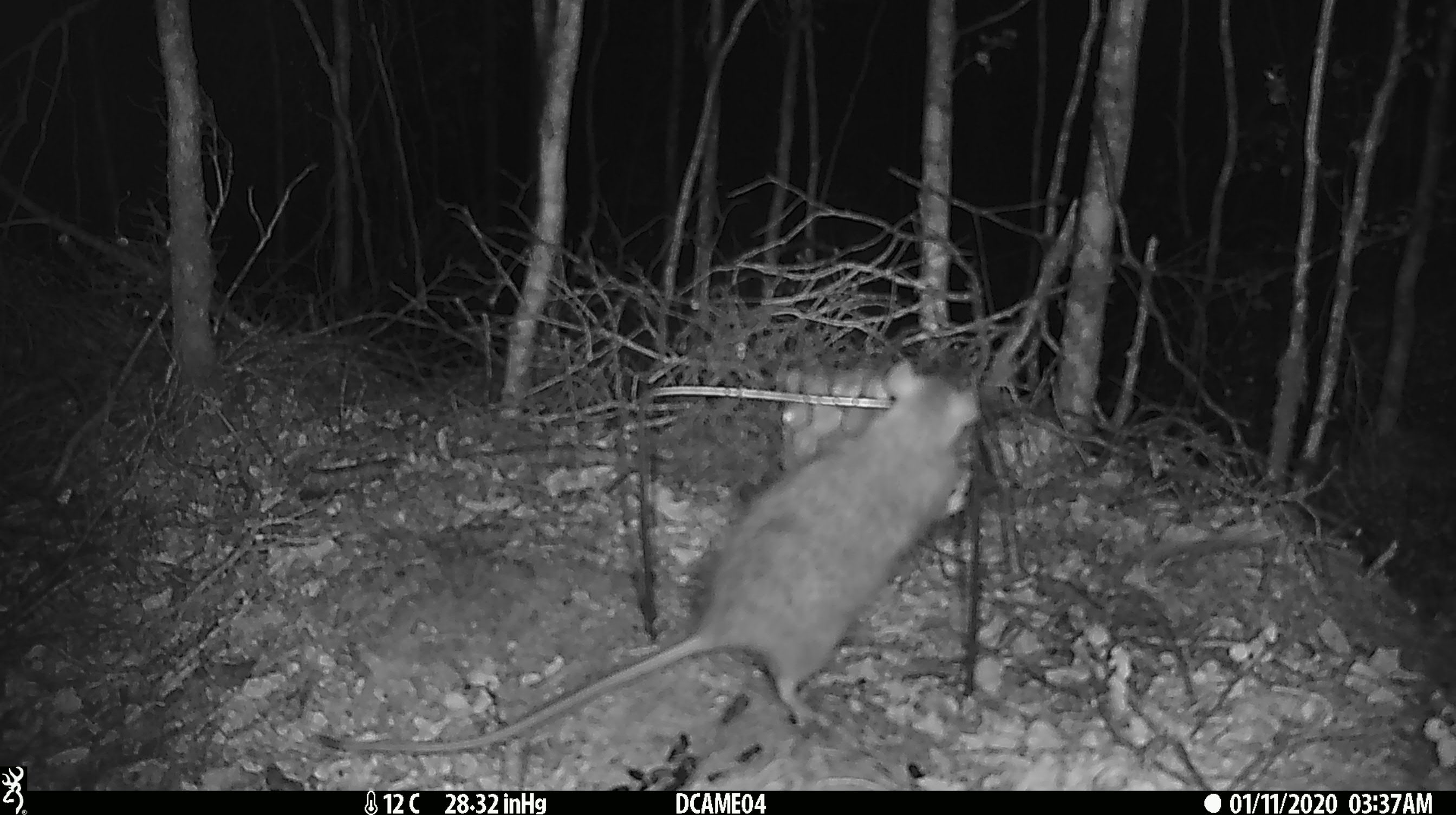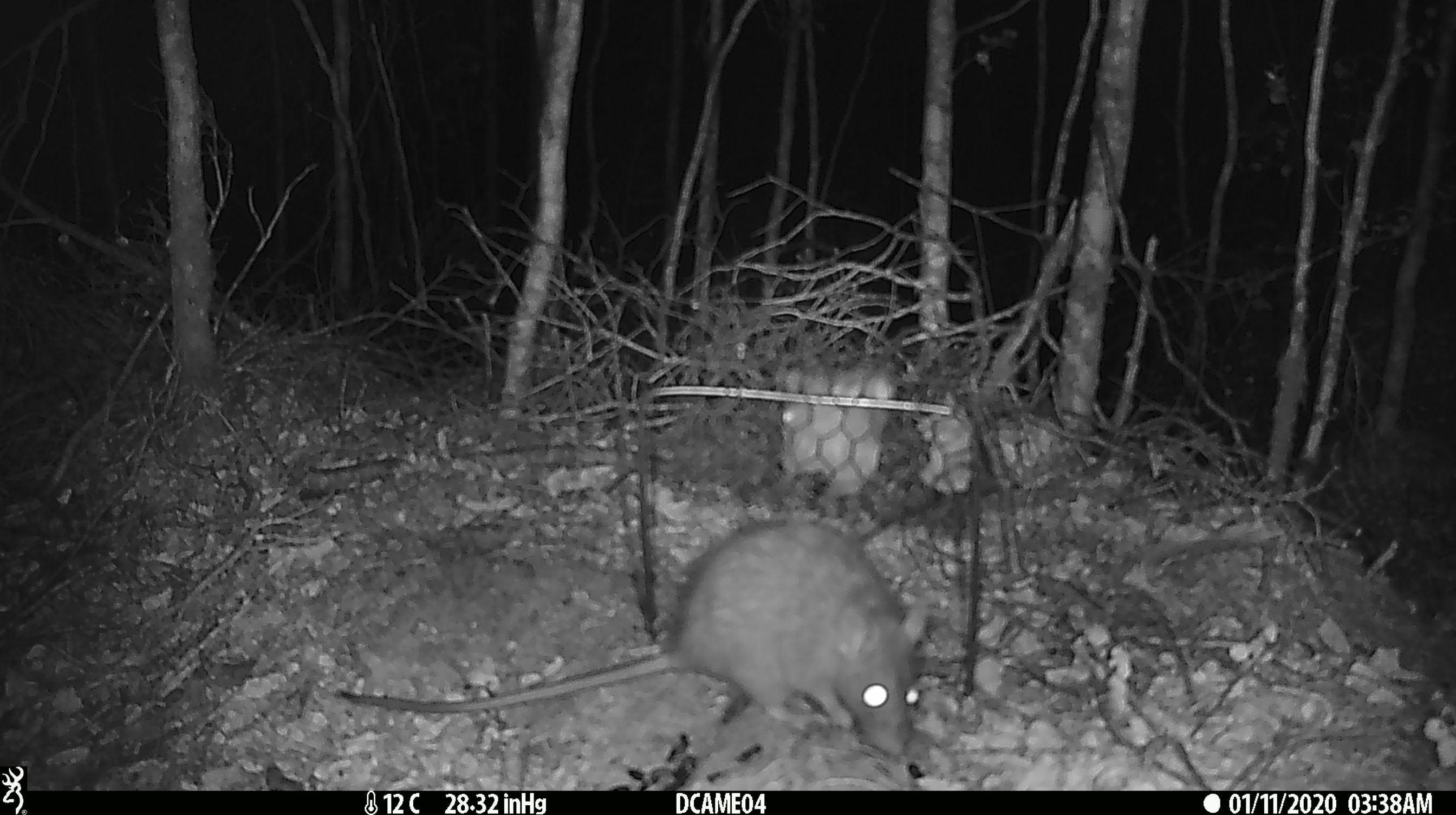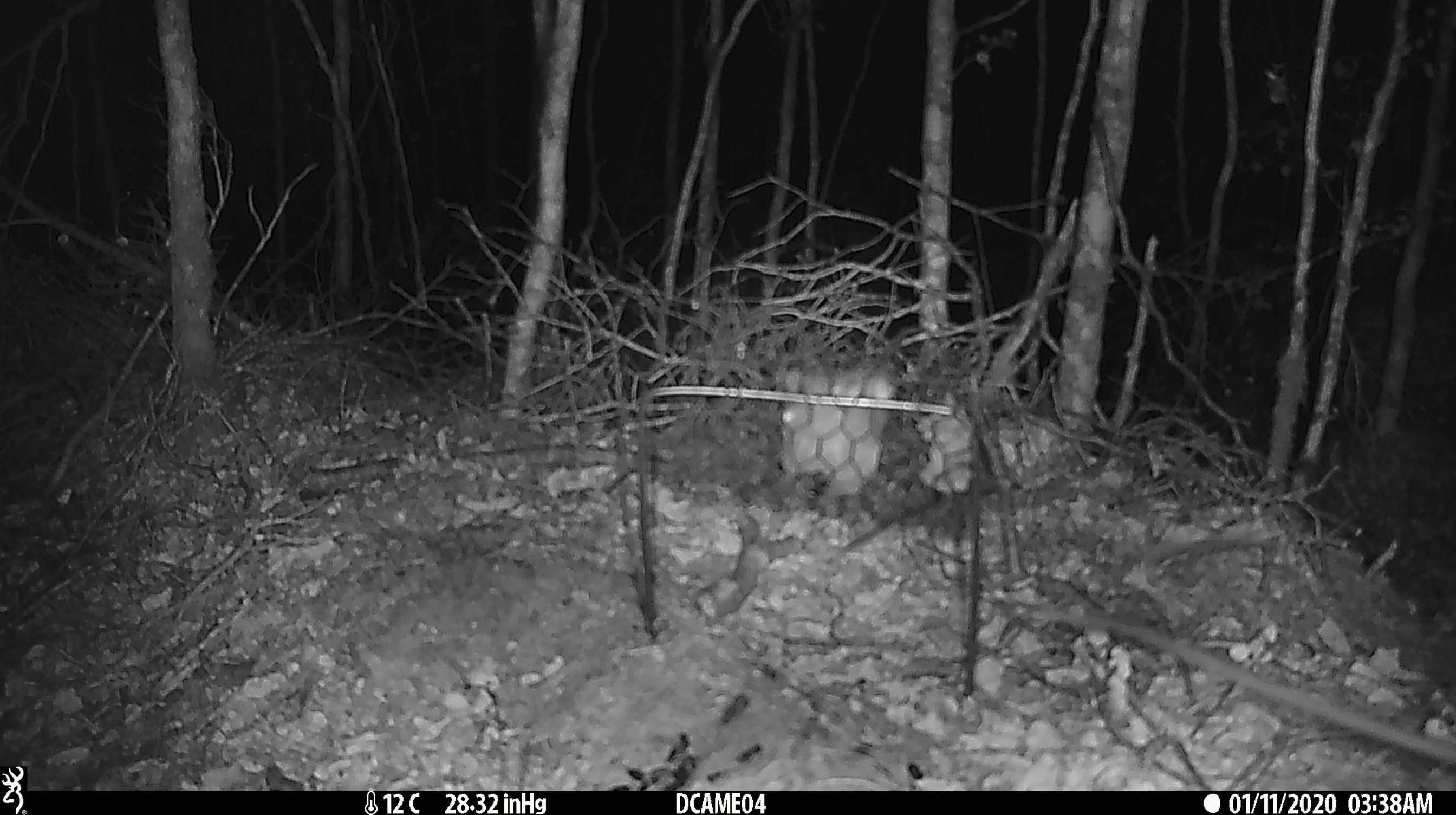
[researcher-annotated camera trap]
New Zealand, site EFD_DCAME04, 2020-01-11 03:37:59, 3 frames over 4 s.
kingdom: Animalia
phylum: Chordata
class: Mammalia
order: Rodentia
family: Muridae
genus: Rattus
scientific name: Rattus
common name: rat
Rat (Rattus).